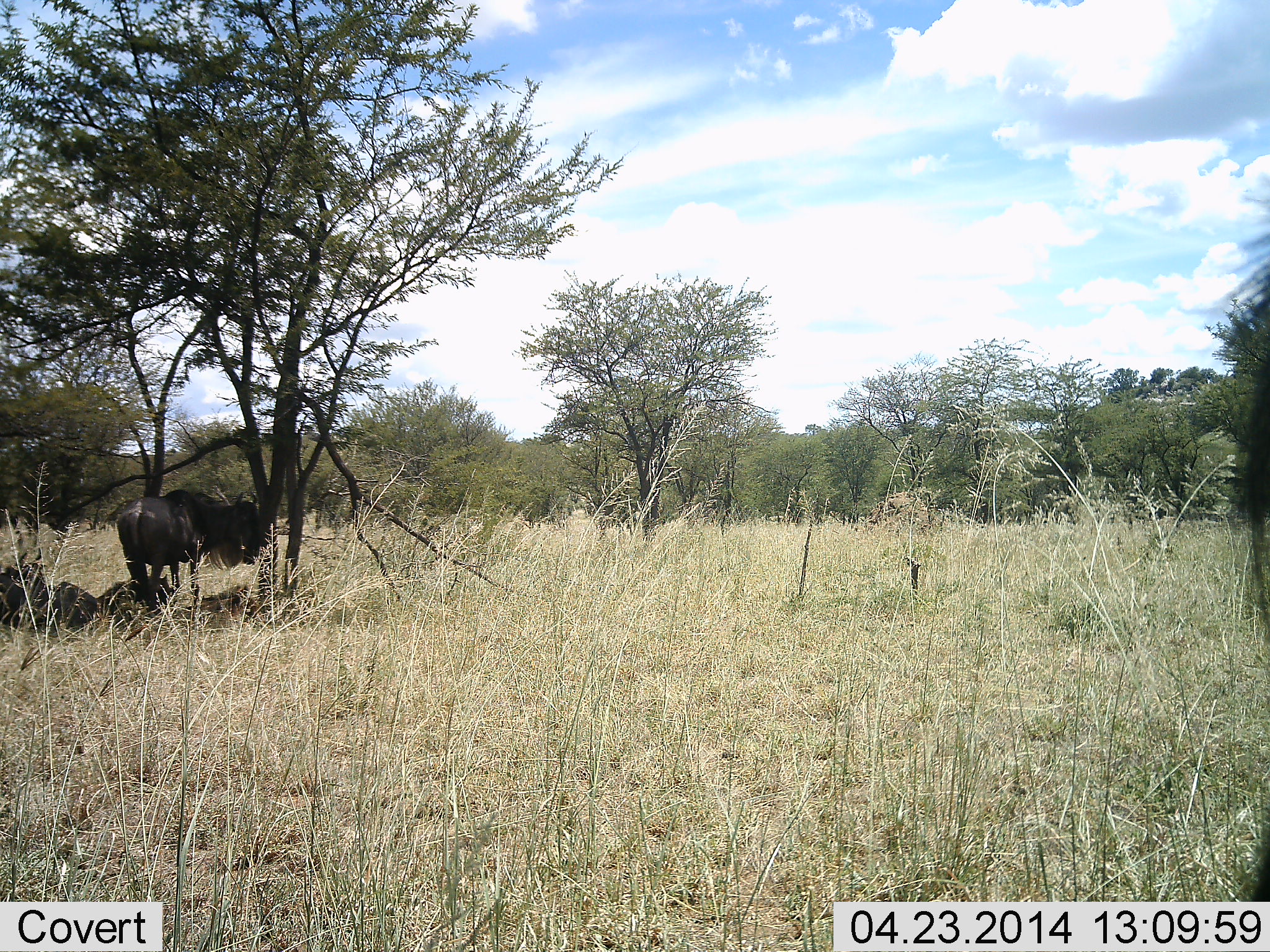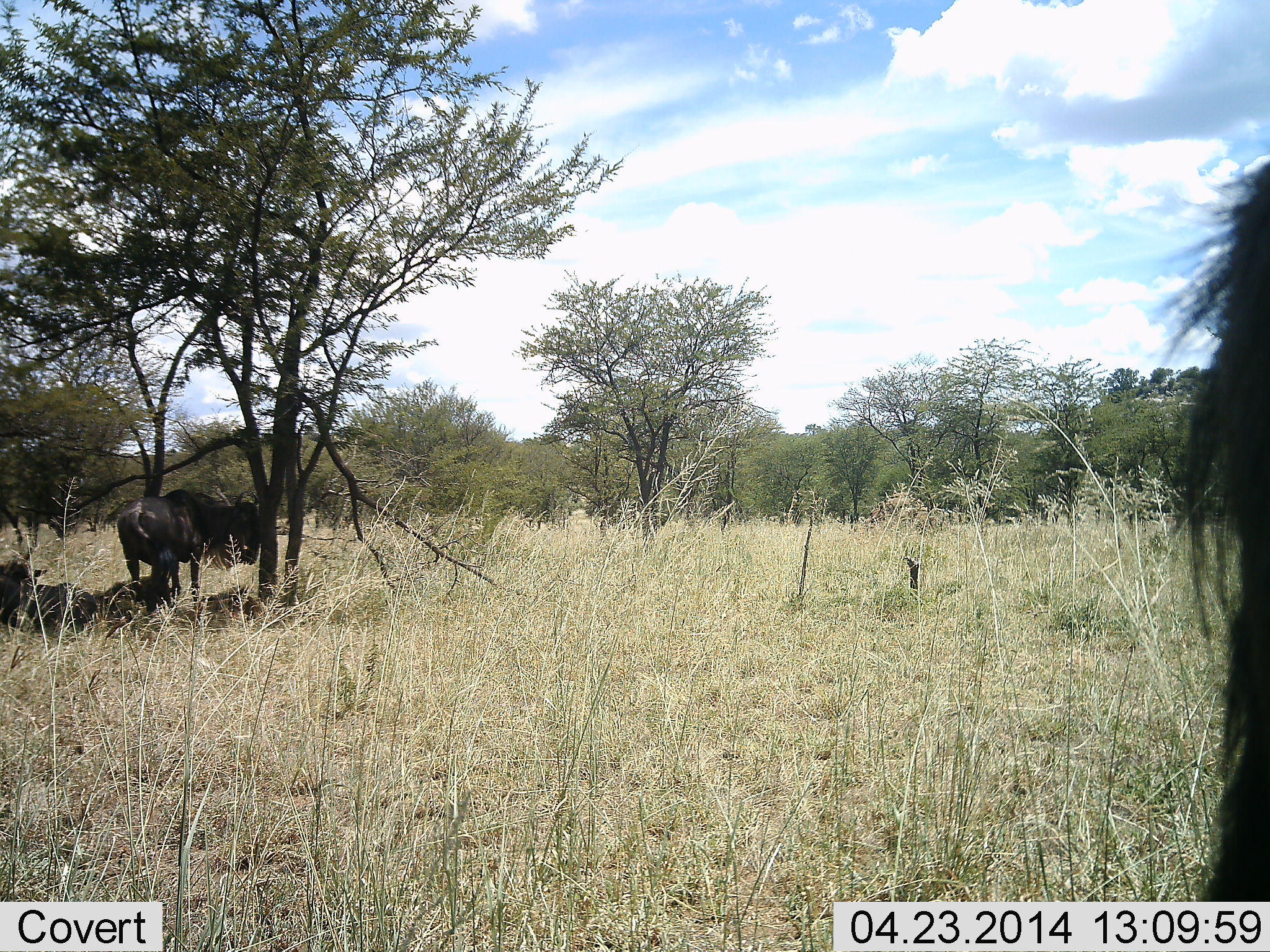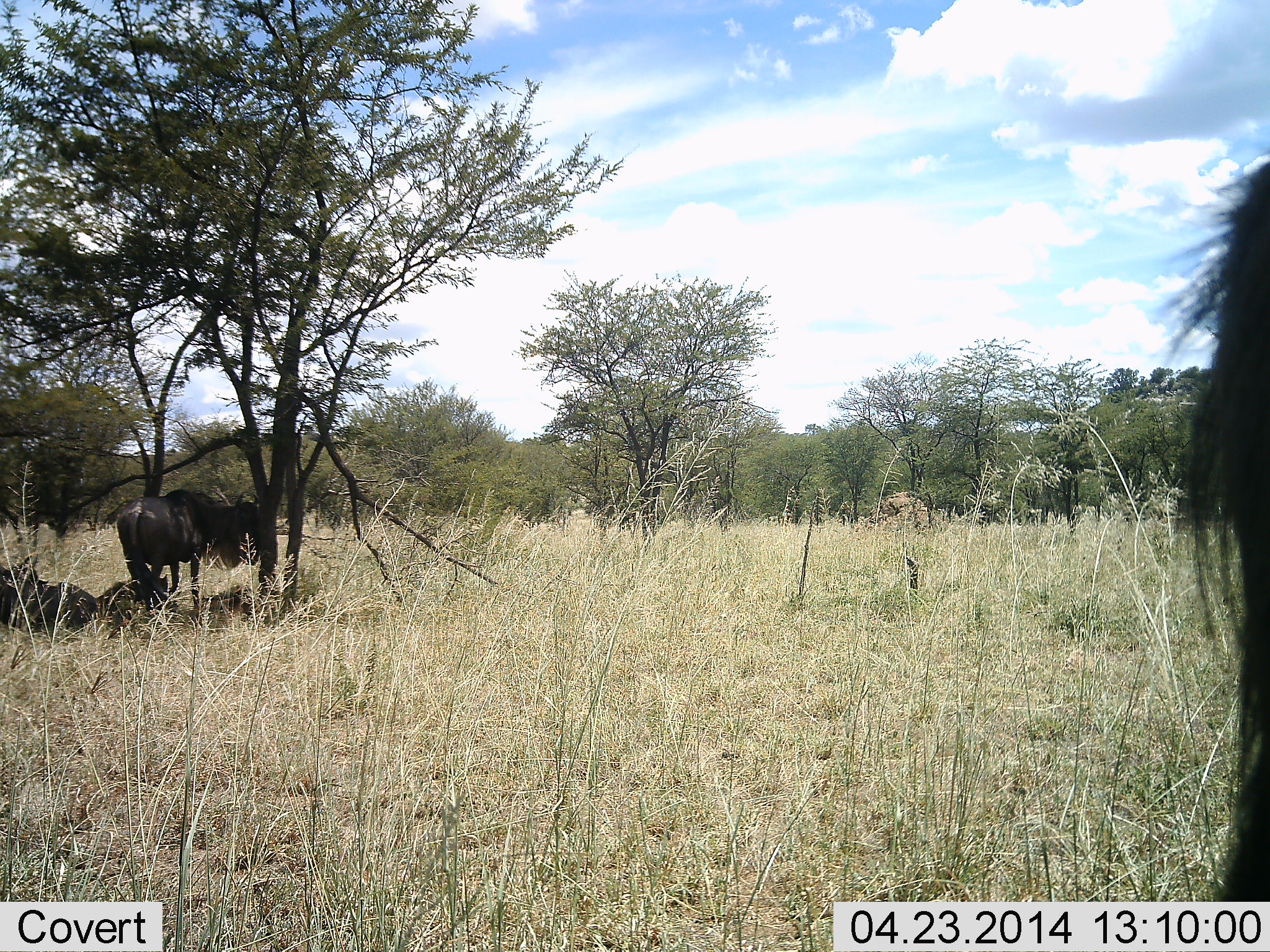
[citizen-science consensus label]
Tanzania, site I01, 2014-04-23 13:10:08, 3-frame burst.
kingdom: Animalia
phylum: Chordata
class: Mammalia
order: Artiodactyla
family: Bovidae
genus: Connochaetes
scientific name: Connochaetes taurinus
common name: blue wildebeest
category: wildebeest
Wildebeest (blue wildebeest) (Connochaetes taurinus), count 3. Behavior (volunteer vote fractions): standing 77%, resting 67%, moving 7%, interacting 0%. Young present (vote fraction): 0%. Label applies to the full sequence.